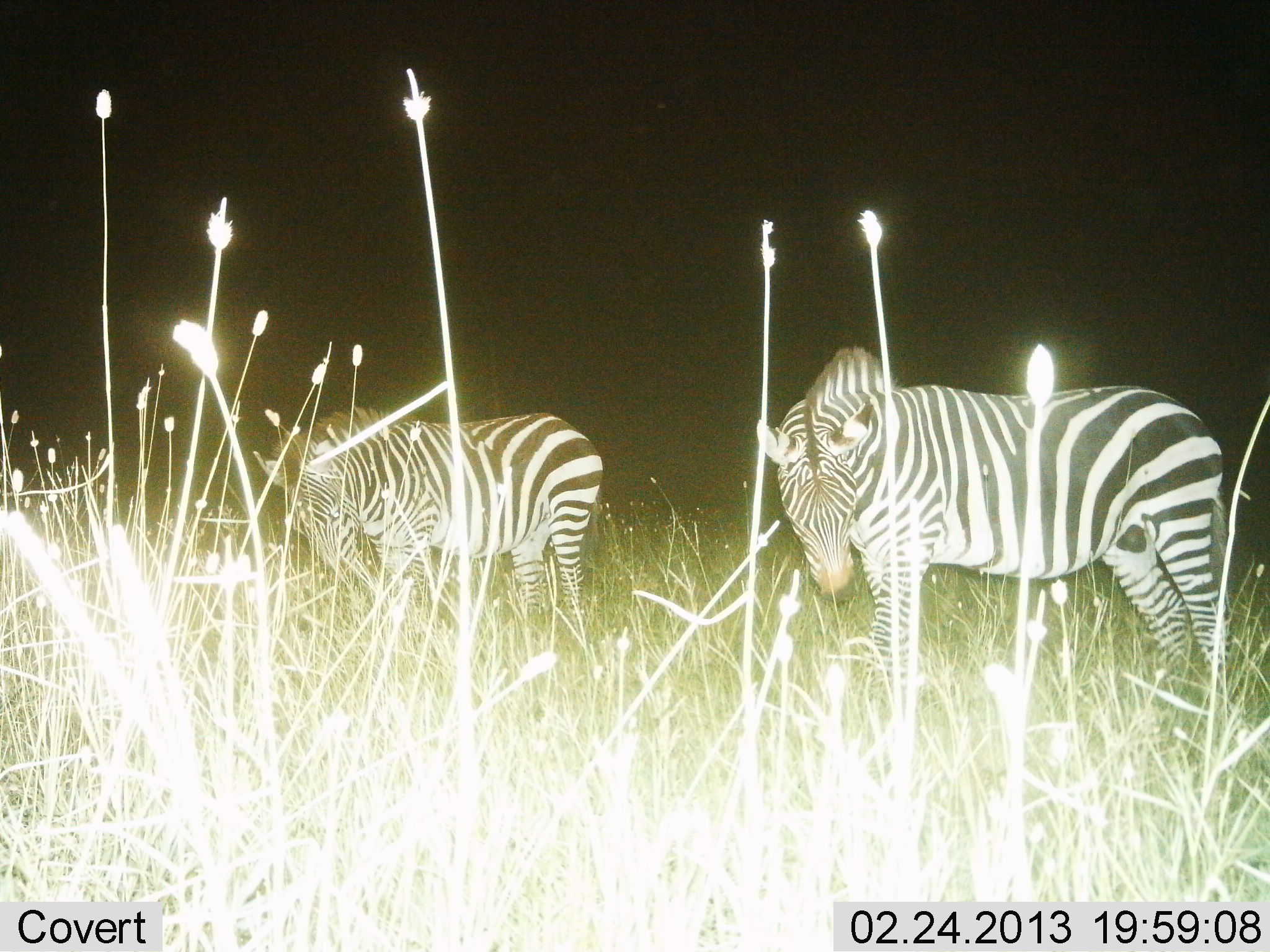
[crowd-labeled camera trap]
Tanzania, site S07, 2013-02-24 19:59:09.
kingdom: Animalia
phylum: Chordata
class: Mammalia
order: Perissodactyla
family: Equidae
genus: Equus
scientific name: Equus quagga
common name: plains zebra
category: zebra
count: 2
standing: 100%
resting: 0%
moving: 0%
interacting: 0%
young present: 0%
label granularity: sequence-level